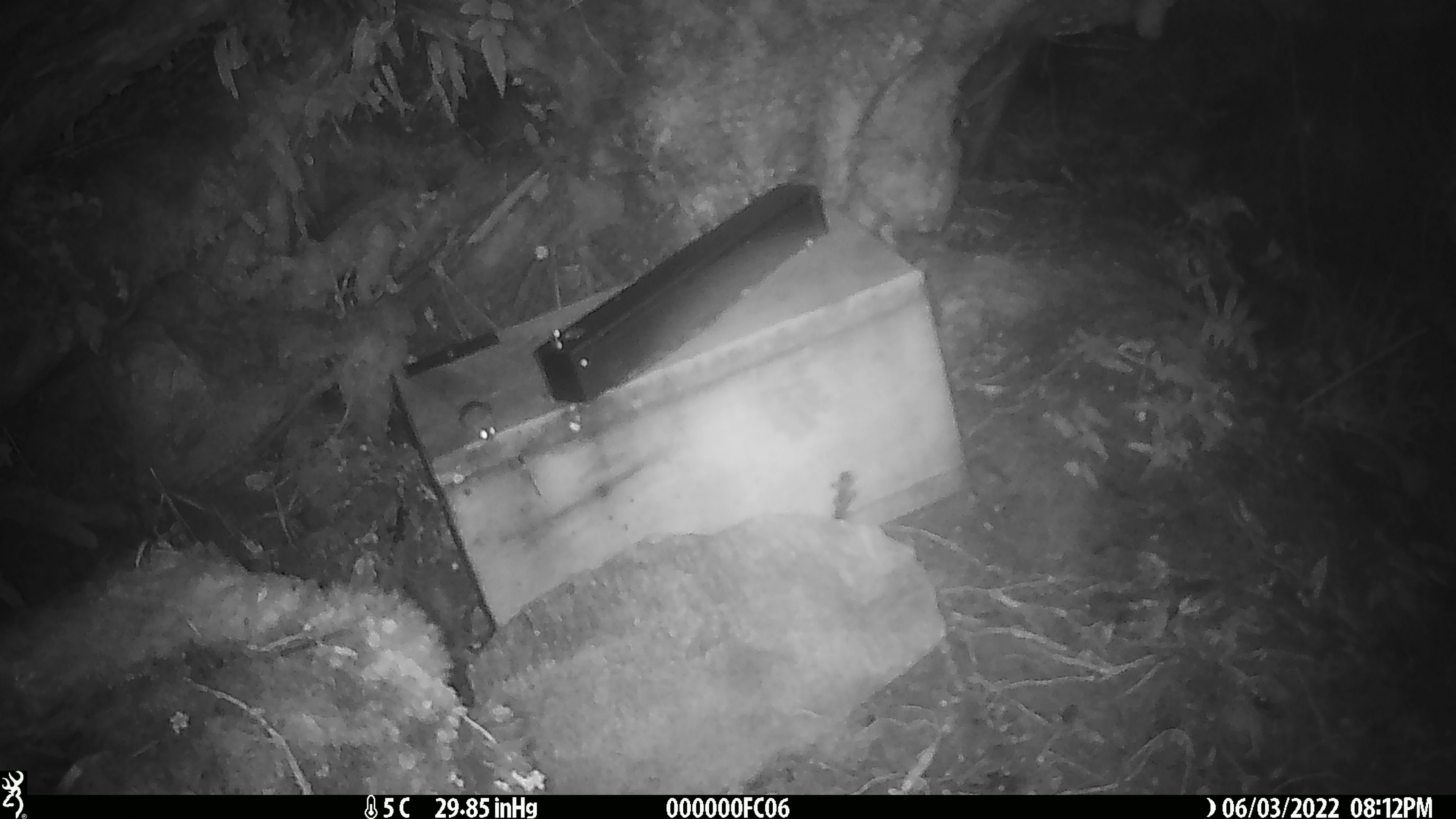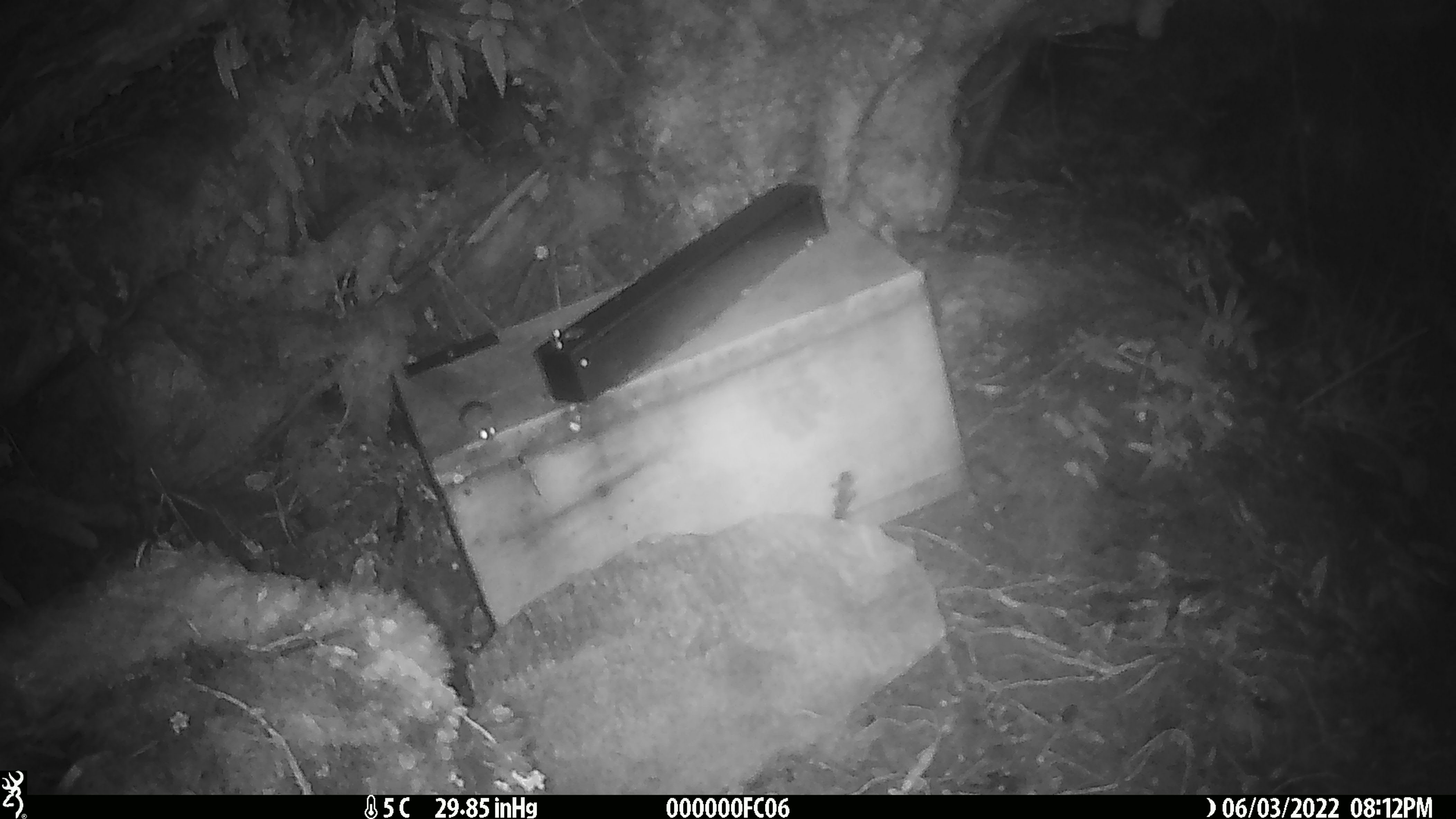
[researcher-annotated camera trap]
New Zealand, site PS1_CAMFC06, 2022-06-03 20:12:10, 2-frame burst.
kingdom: Animalia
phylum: Chordata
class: Mammalia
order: Rodentia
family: Muridae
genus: Mus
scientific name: Mus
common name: mouse